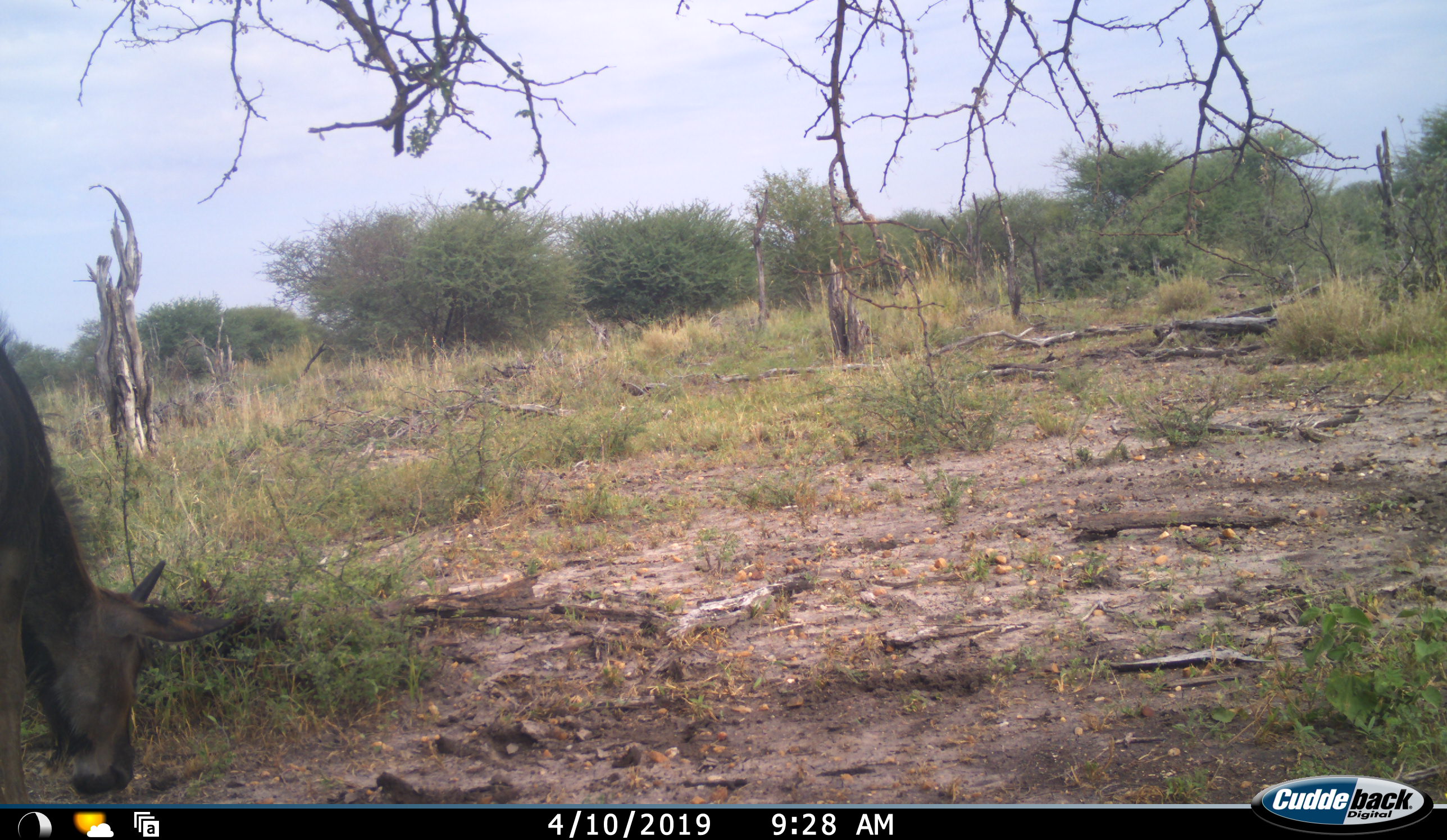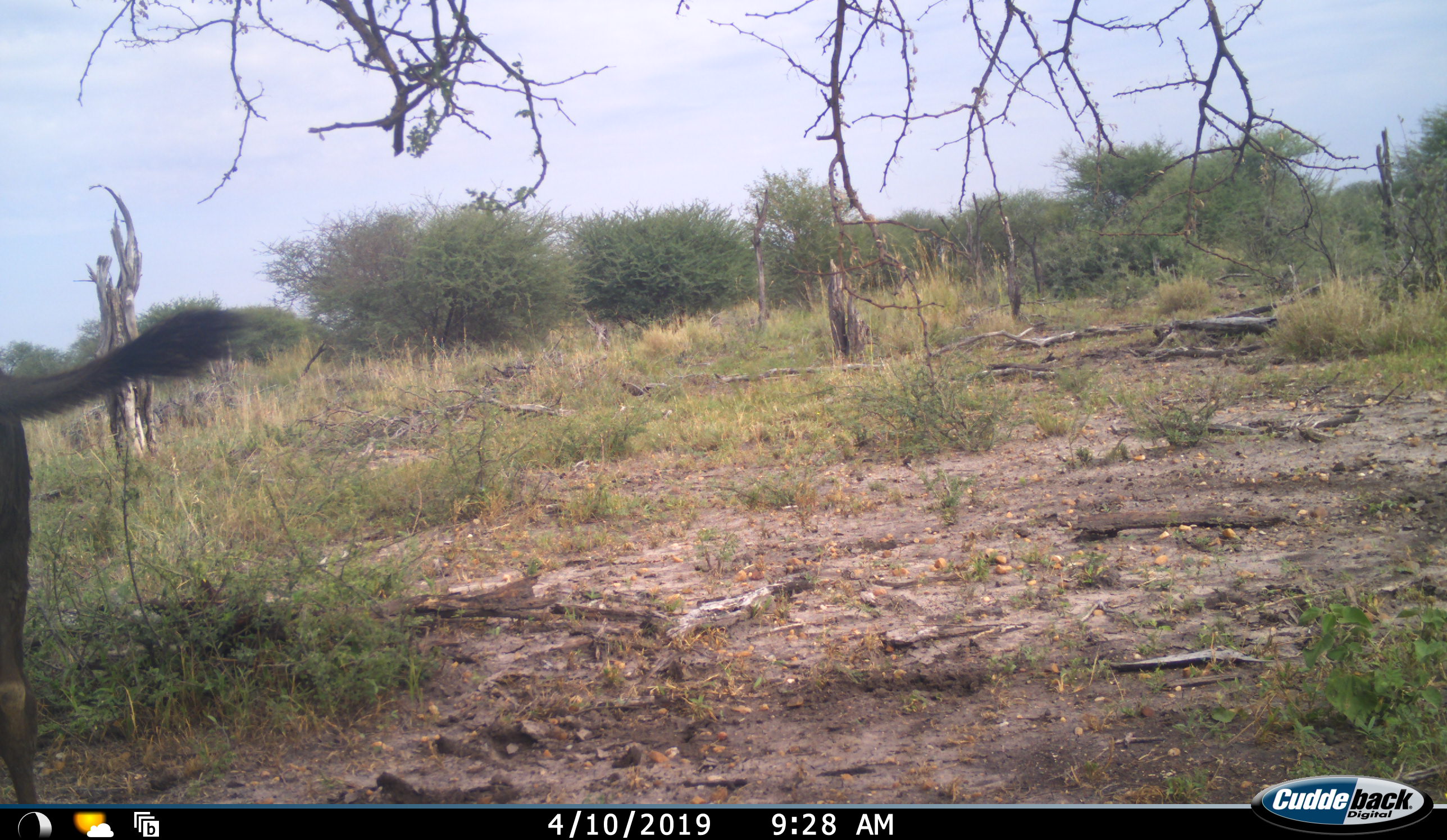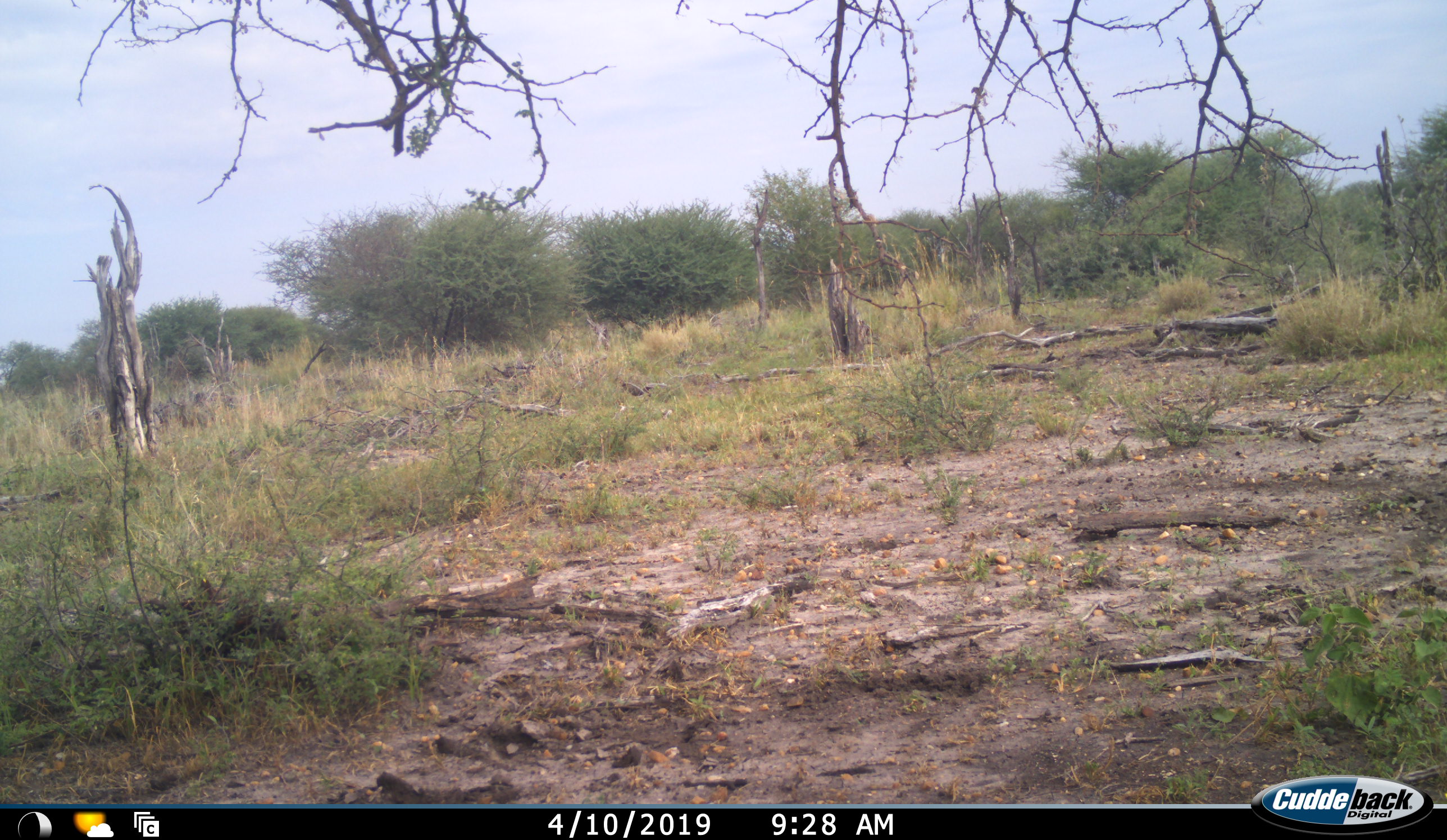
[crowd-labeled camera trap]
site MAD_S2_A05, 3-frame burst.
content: unidentified animal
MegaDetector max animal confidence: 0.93